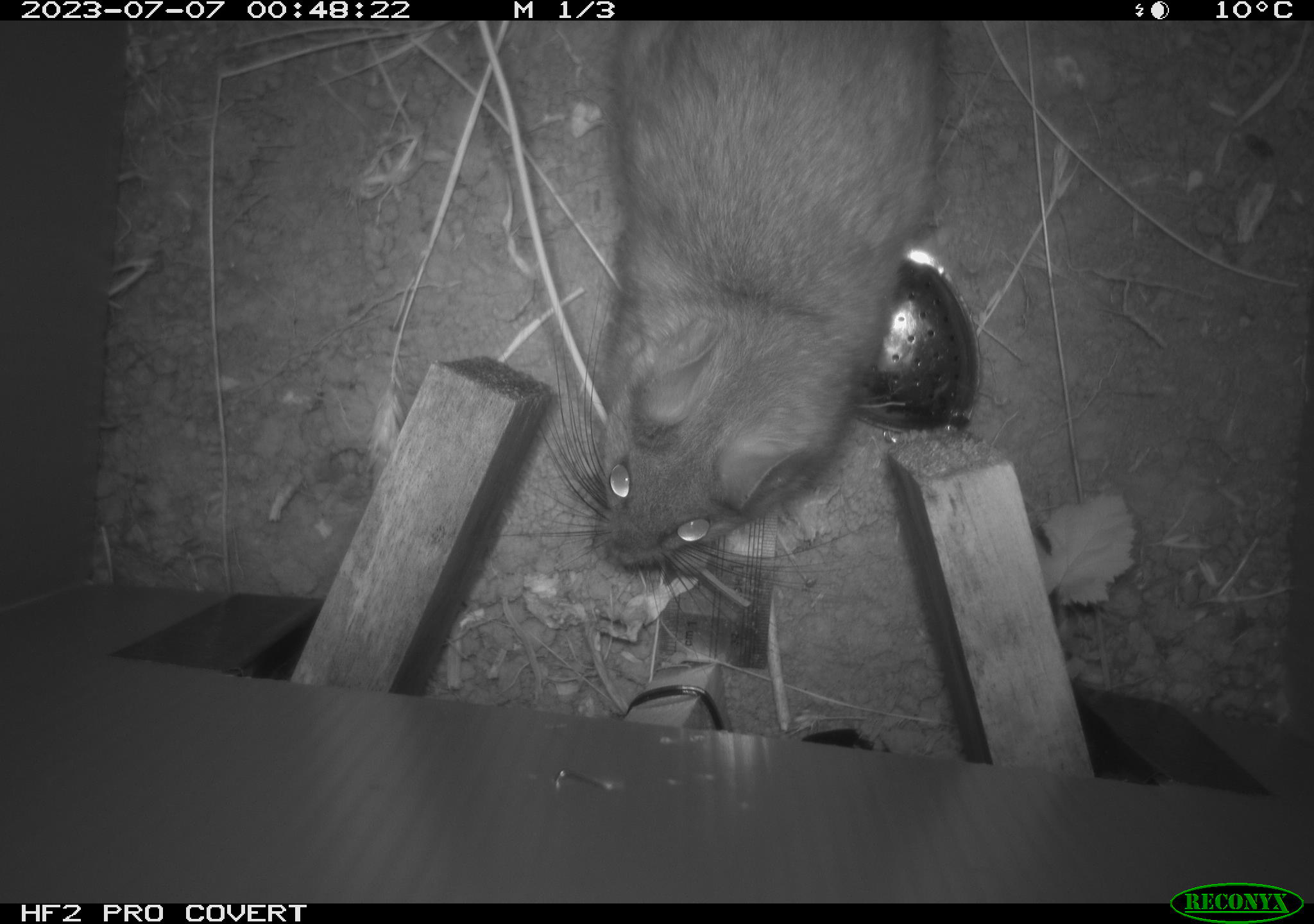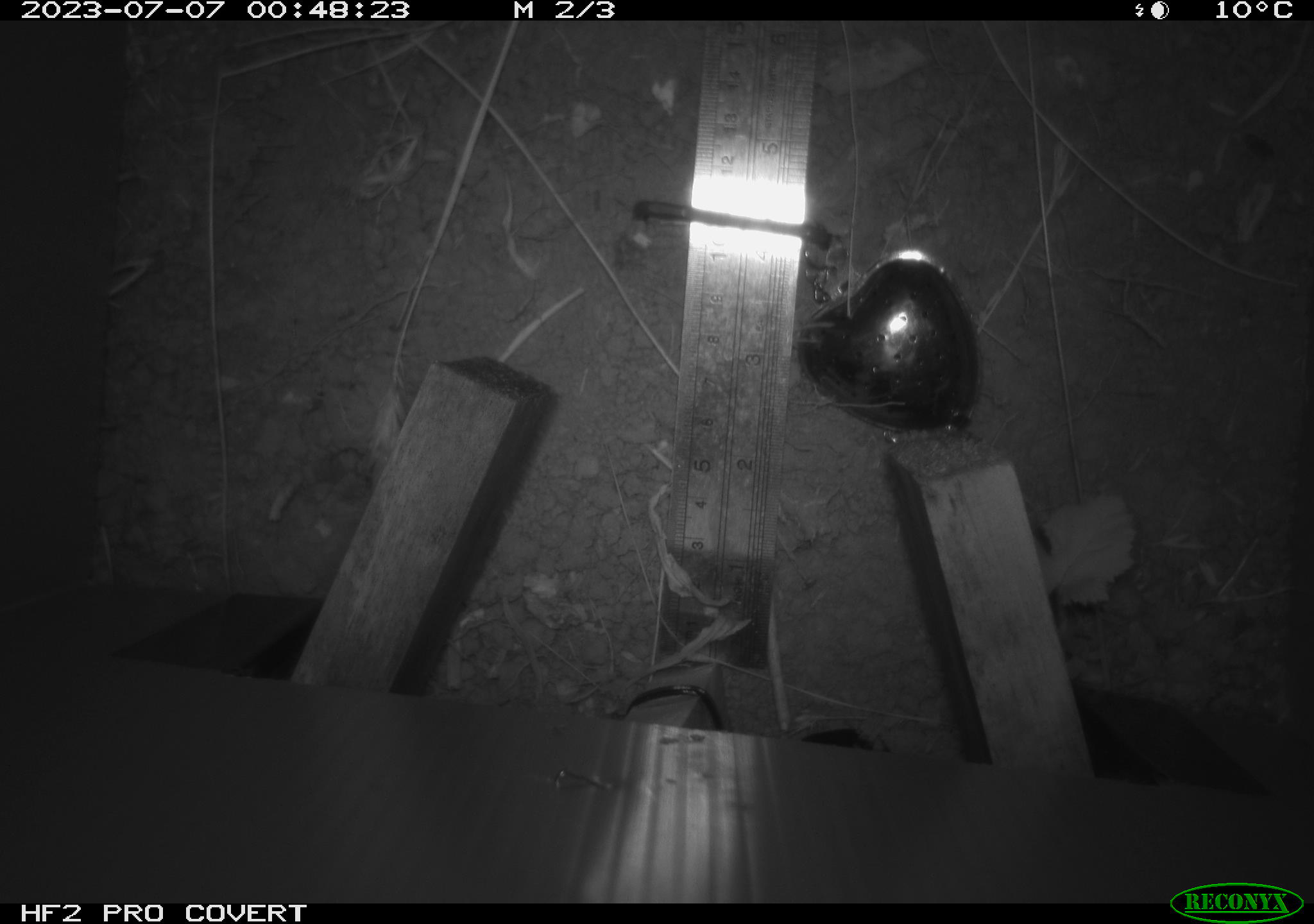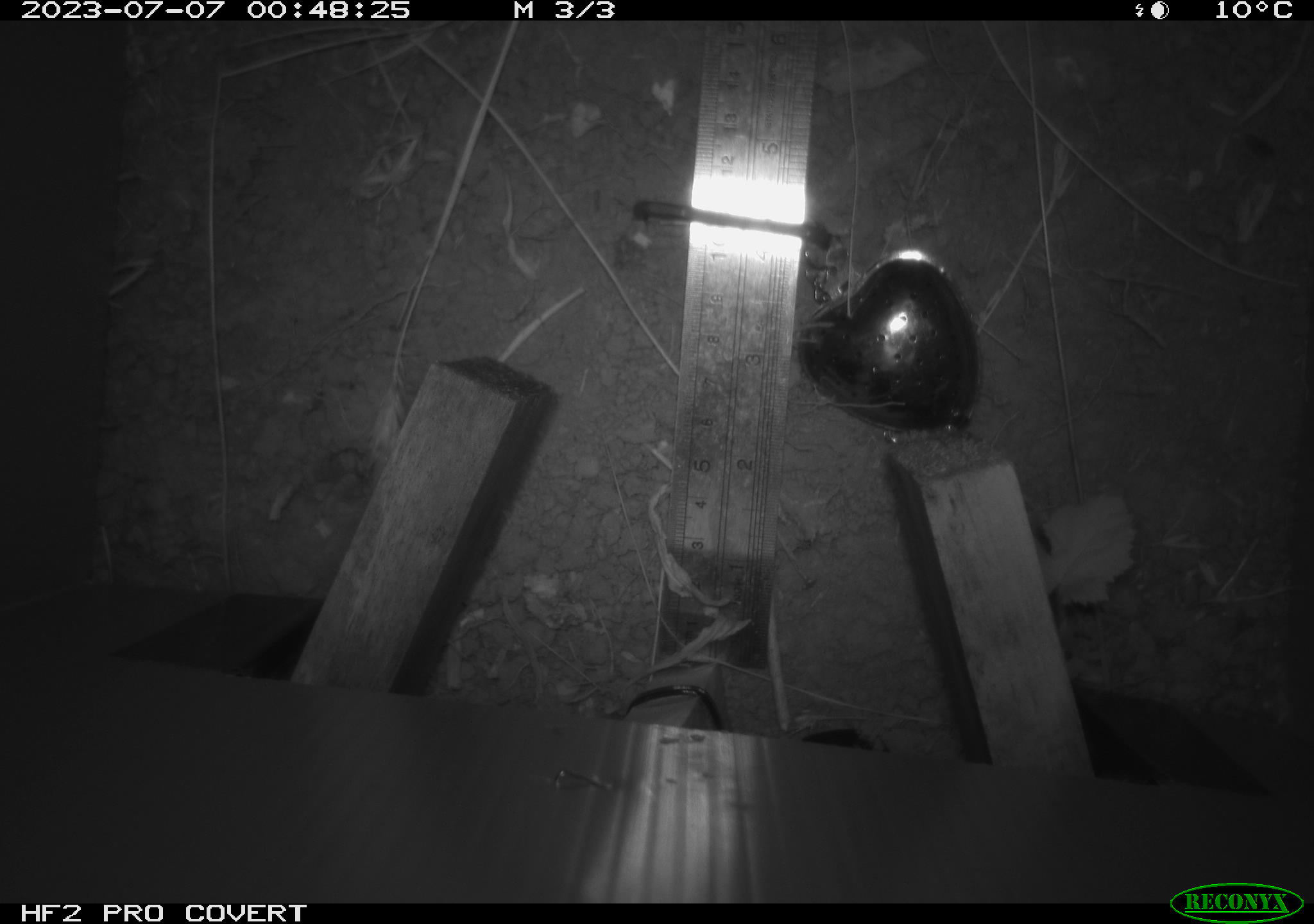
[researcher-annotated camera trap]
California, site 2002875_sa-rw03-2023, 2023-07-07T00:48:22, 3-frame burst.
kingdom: Animalia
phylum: Chordata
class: Mammalia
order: Rodentia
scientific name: Rodentia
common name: mouse species